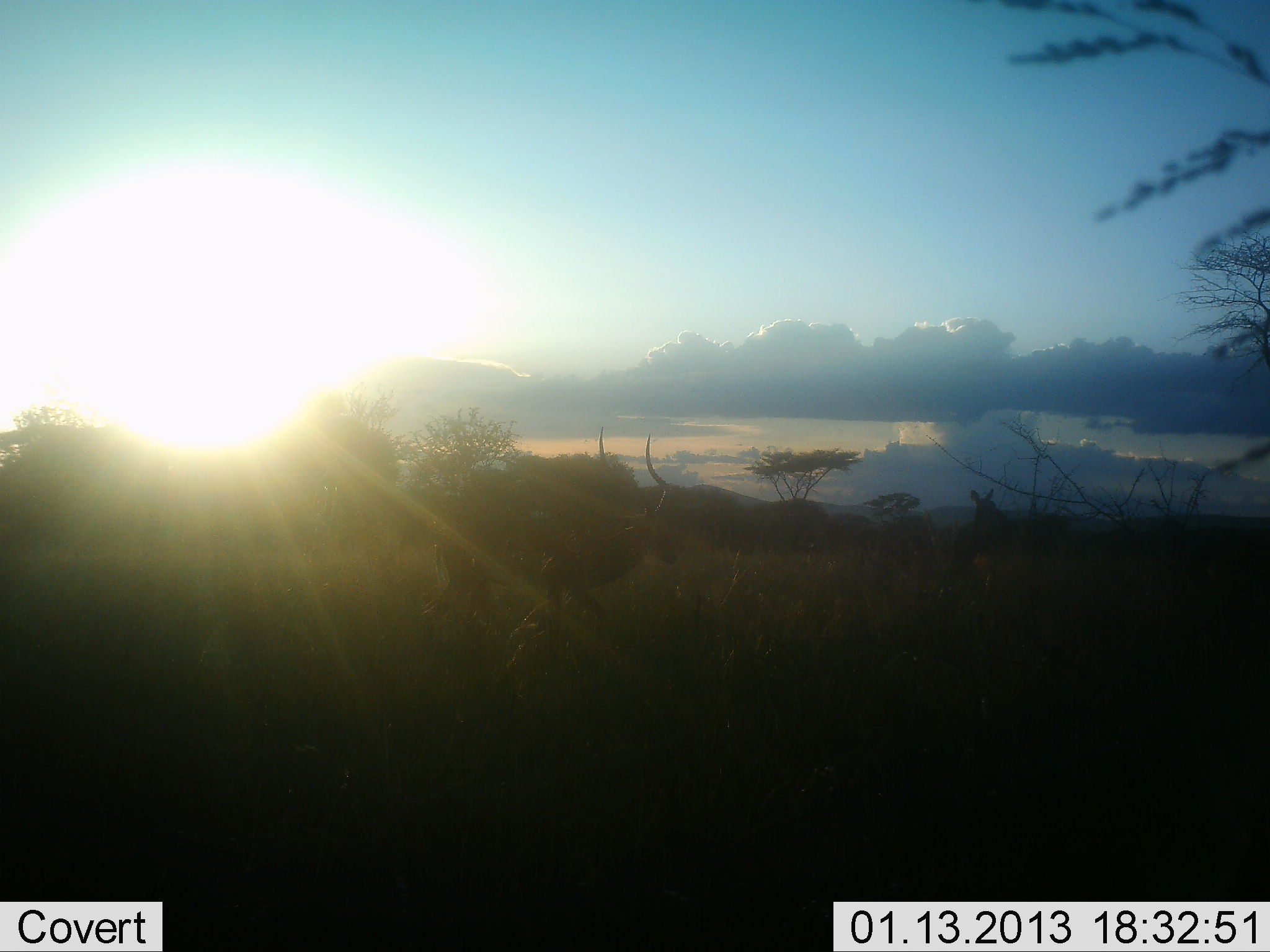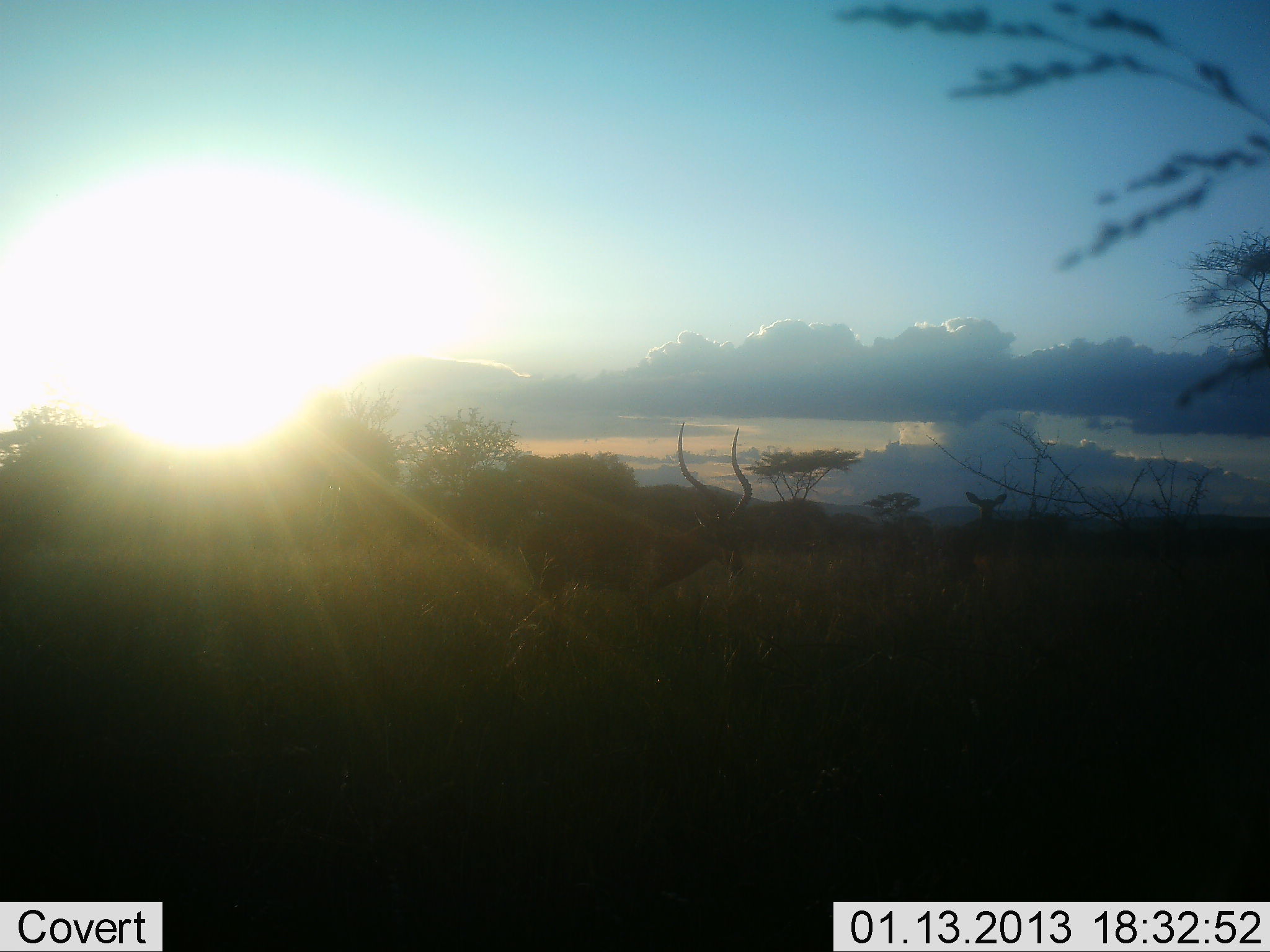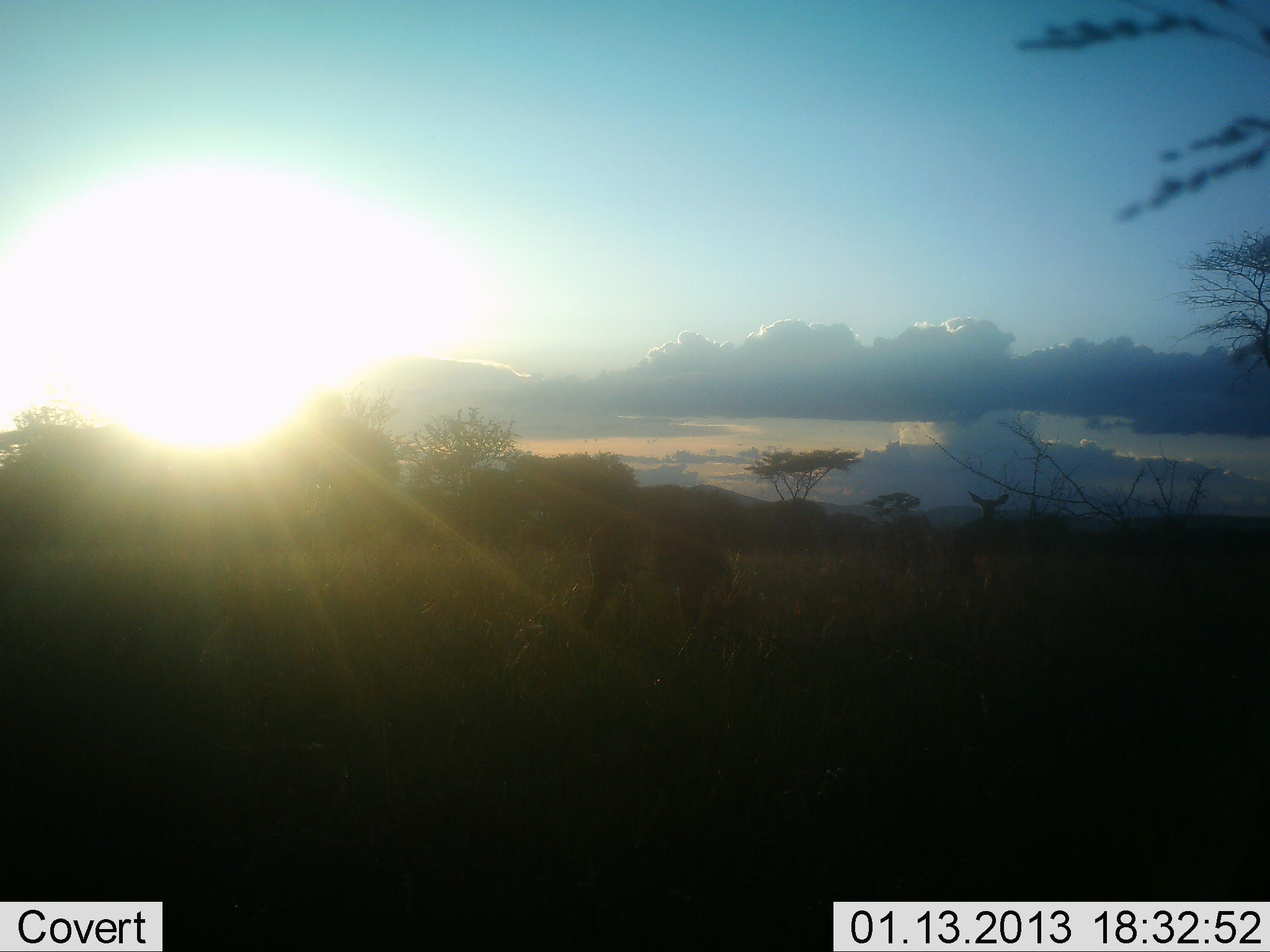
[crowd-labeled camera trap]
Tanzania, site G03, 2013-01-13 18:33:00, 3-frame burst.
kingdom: Animalia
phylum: Chordata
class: Mammalia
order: Artiodactyla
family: Bovidae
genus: Aepyceros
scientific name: Aepyceros melampus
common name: impala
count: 2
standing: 33%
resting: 0%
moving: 83%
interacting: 0%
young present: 0%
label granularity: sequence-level